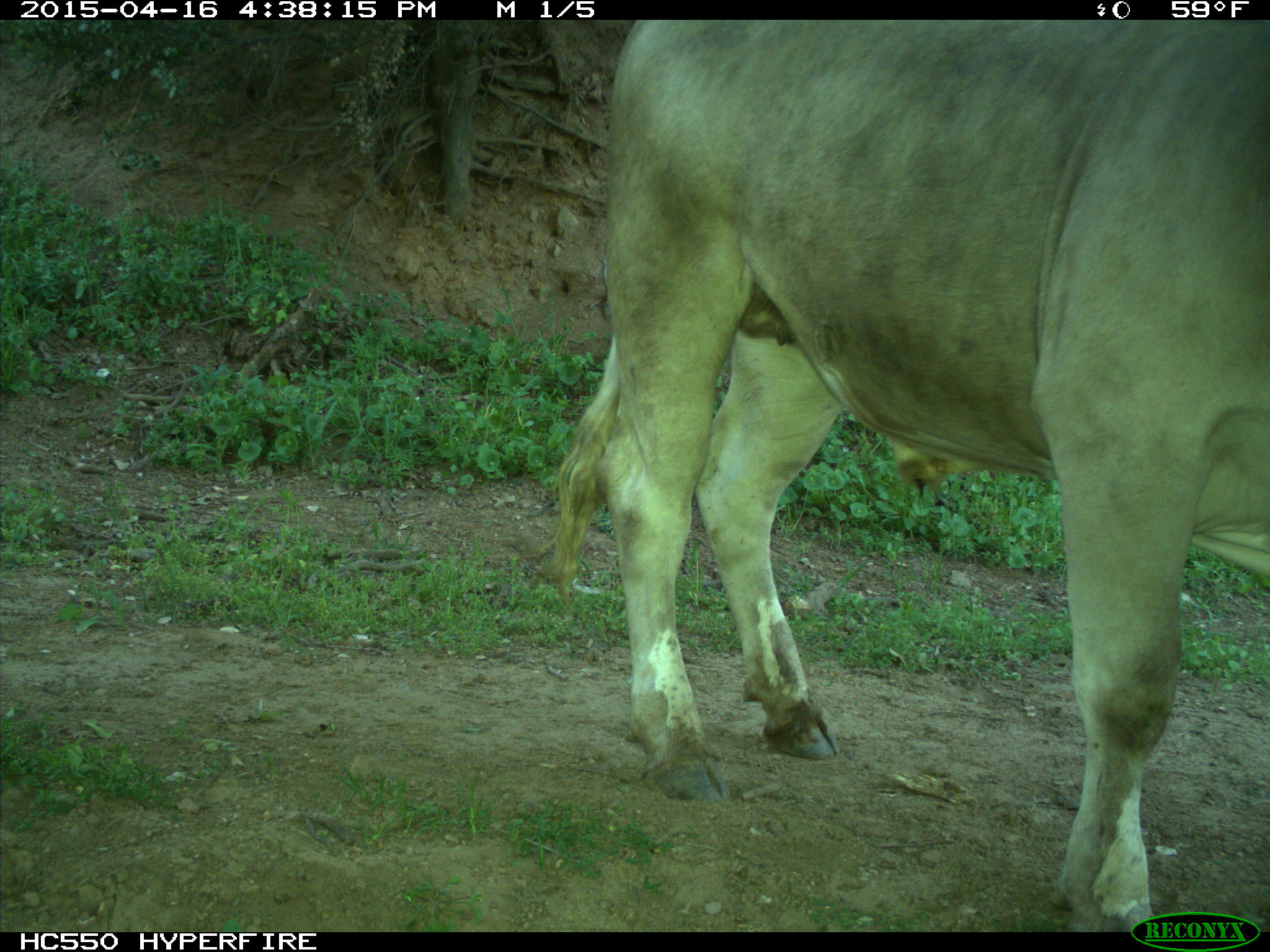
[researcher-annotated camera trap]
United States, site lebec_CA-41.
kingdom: Animalia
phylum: Chordata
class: Mammalia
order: Artiodactyla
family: Bovidae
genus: Bos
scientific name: Bos taurus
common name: domestic cow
Bos taurus (domestic cow).